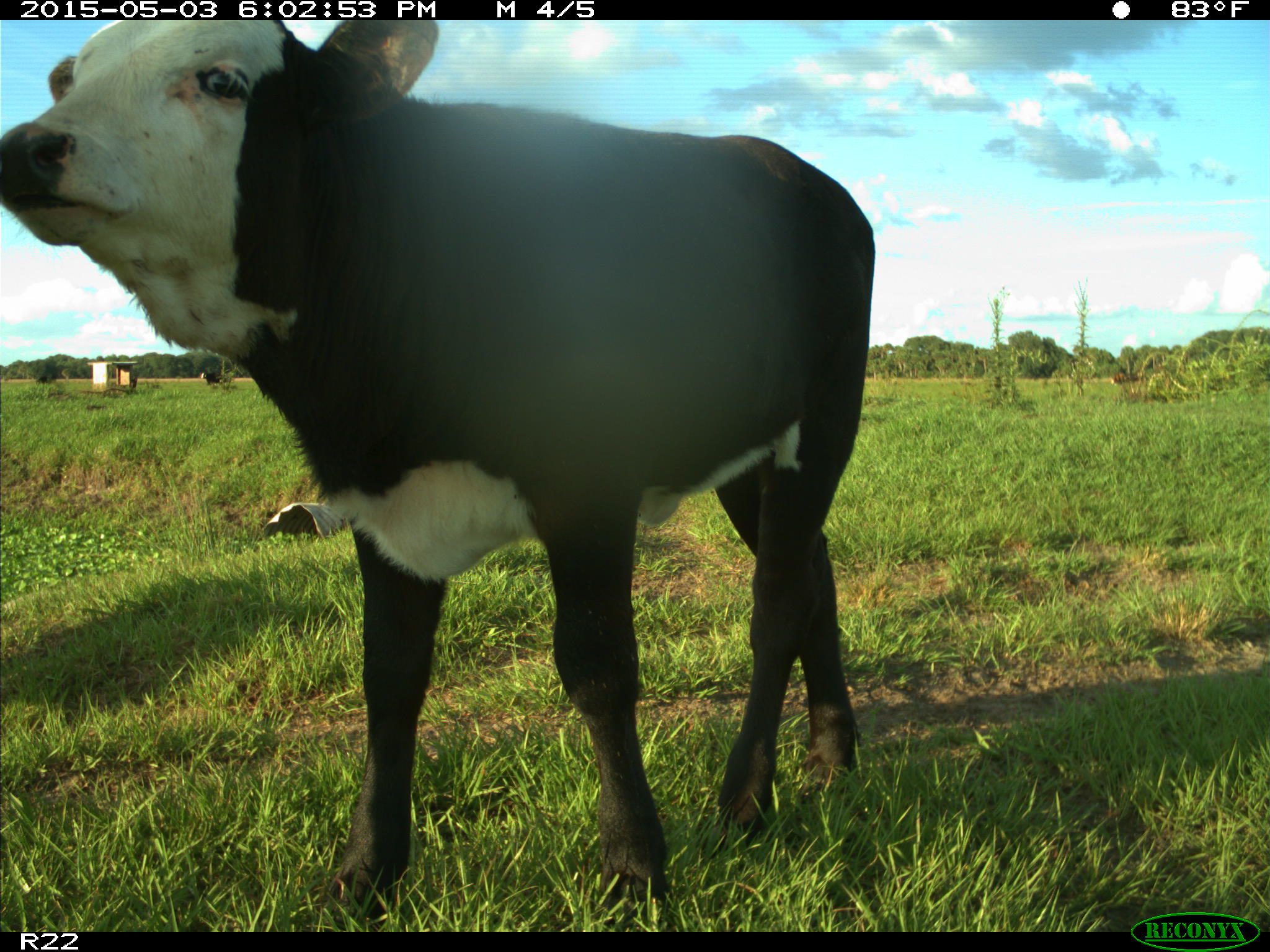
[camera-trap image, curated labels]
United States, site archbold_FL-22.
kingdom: Animalia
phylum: Chordata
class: Mammalia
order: Artiodactyla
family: Bovidae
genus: Bos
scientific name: Bos taurus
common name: domestic cow